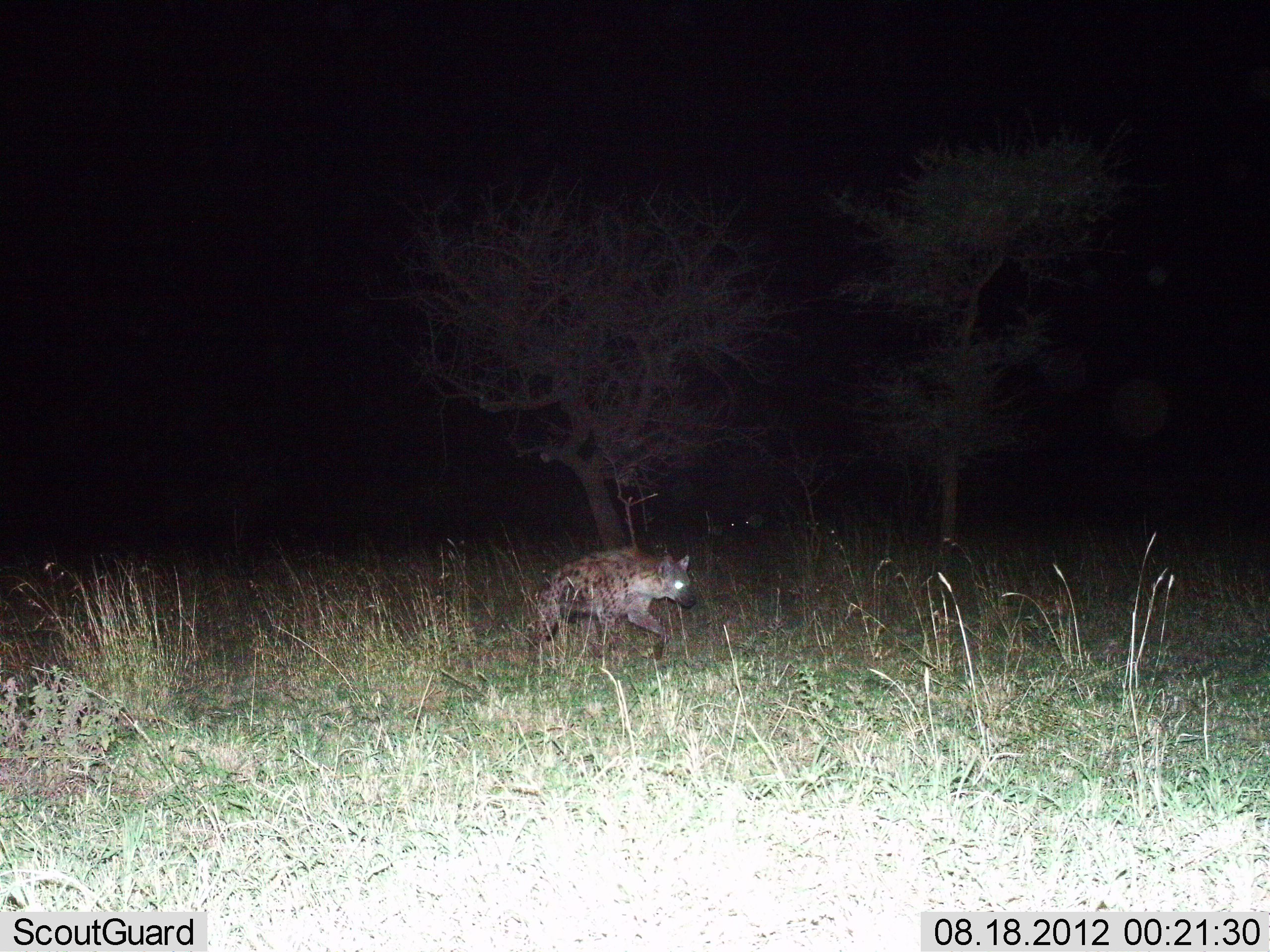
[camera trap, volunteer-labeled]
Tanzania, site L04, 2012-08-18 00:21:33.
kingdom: Animalia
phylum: Chordata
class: Mammalia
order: Carnivora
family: Hyaenidae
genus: Crocuta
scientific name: Crocuta crocuta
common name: spotted hyena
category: hyenaspotted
Hyenaspotted (spotted hyena) (Crocuta crocuta), count 1. Behavior (volunteer vote fractions): standing 0%, resting 0%, moving 100%, interacting 0%. Young present (vote fraction): 0%. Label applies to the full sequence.